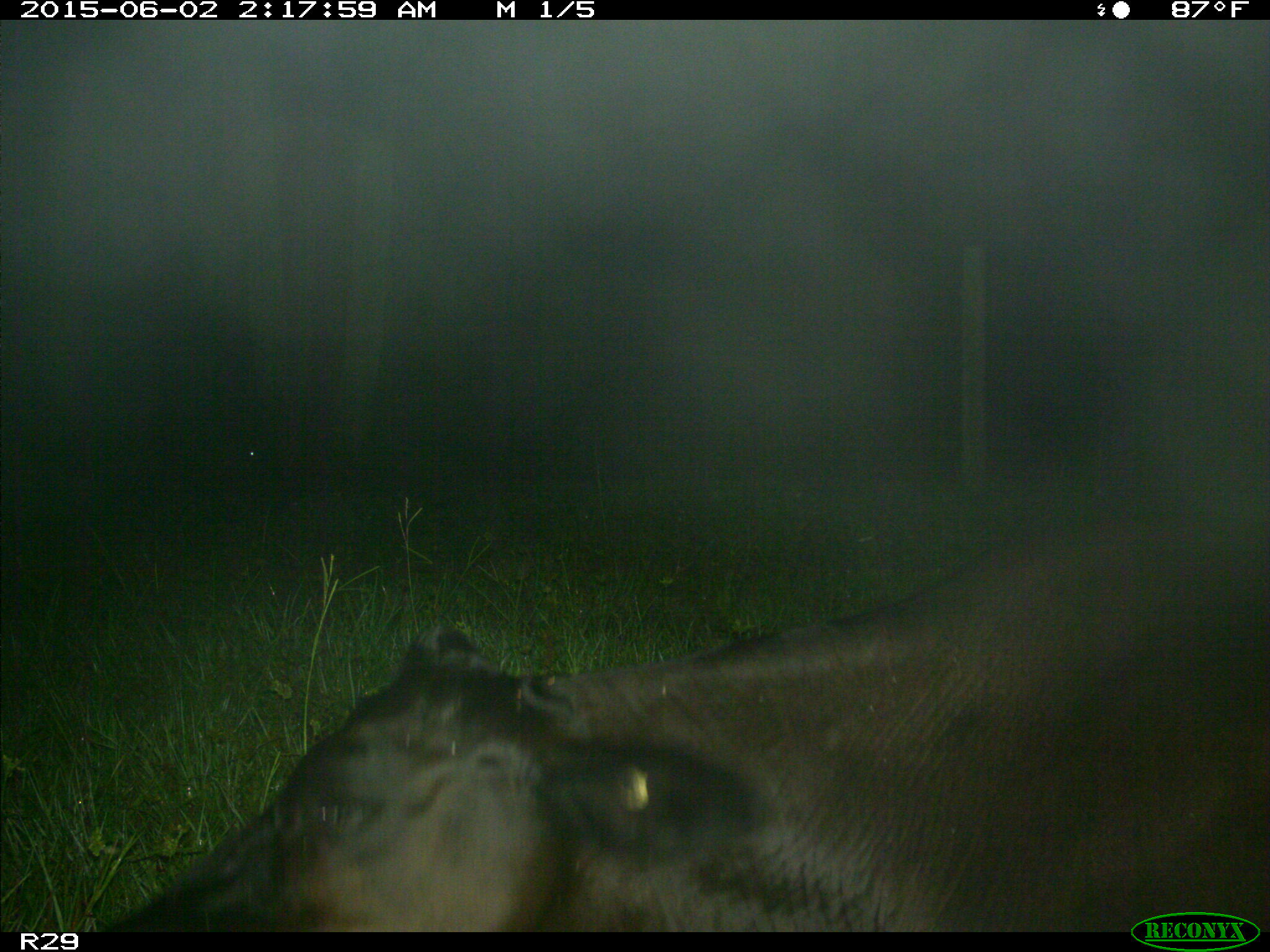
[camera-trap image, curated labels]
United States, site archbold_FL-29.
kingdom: Animalia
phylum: Chordata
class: Mammalia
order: Artiodactyla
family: Bovidae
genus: Bos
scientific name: Bos taurus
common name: domestic cow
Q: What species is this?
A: Bos taurus (domestic cow).